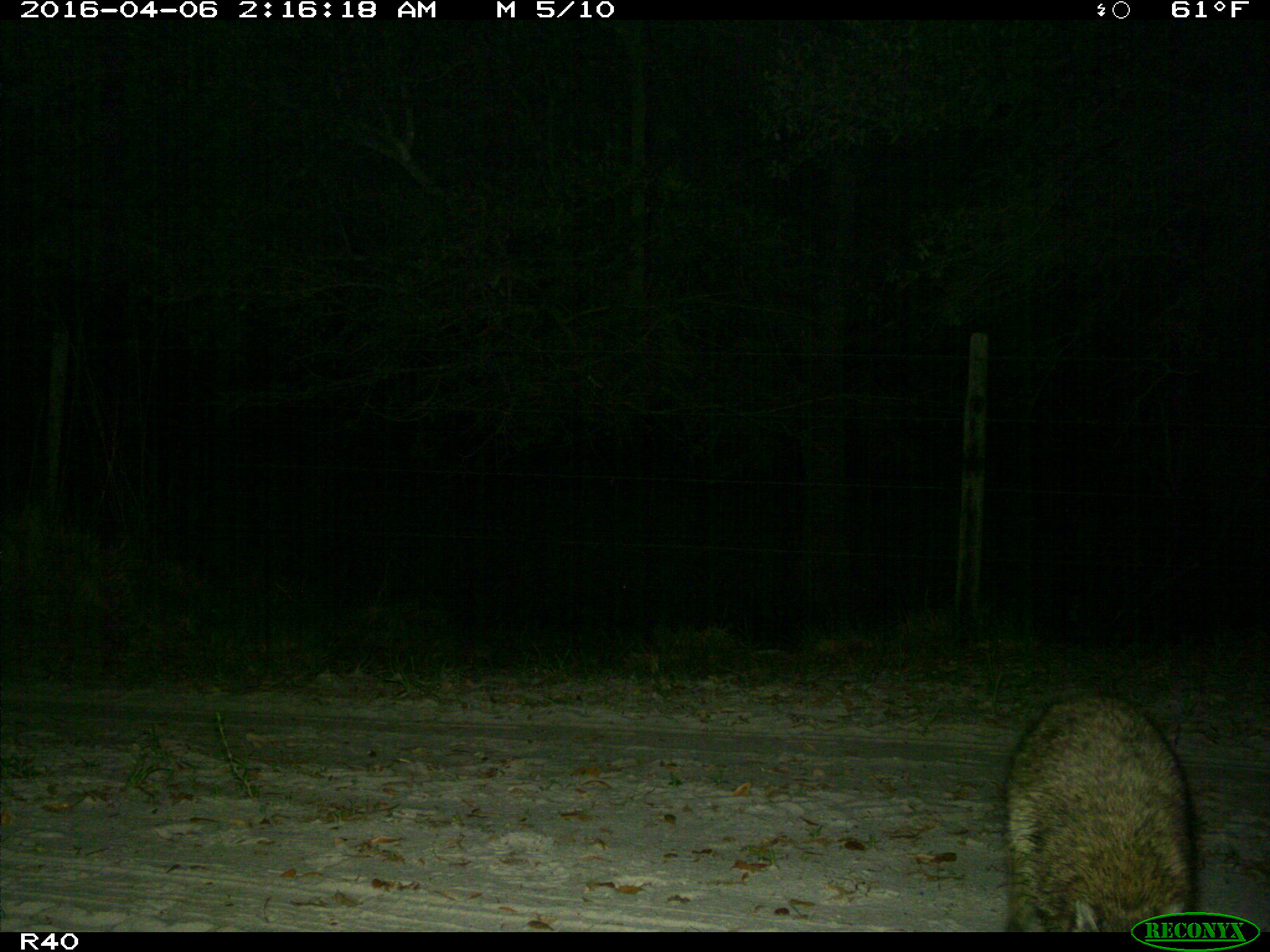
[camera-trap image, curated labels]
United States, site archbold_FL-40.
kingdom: Animalia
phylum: Chordata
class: Mammalia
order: Carnivora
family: Procyonidae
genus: Procyon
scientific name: Procyon lotor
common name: common raccoon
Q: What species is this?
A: Procyon lotor (common raccoon).